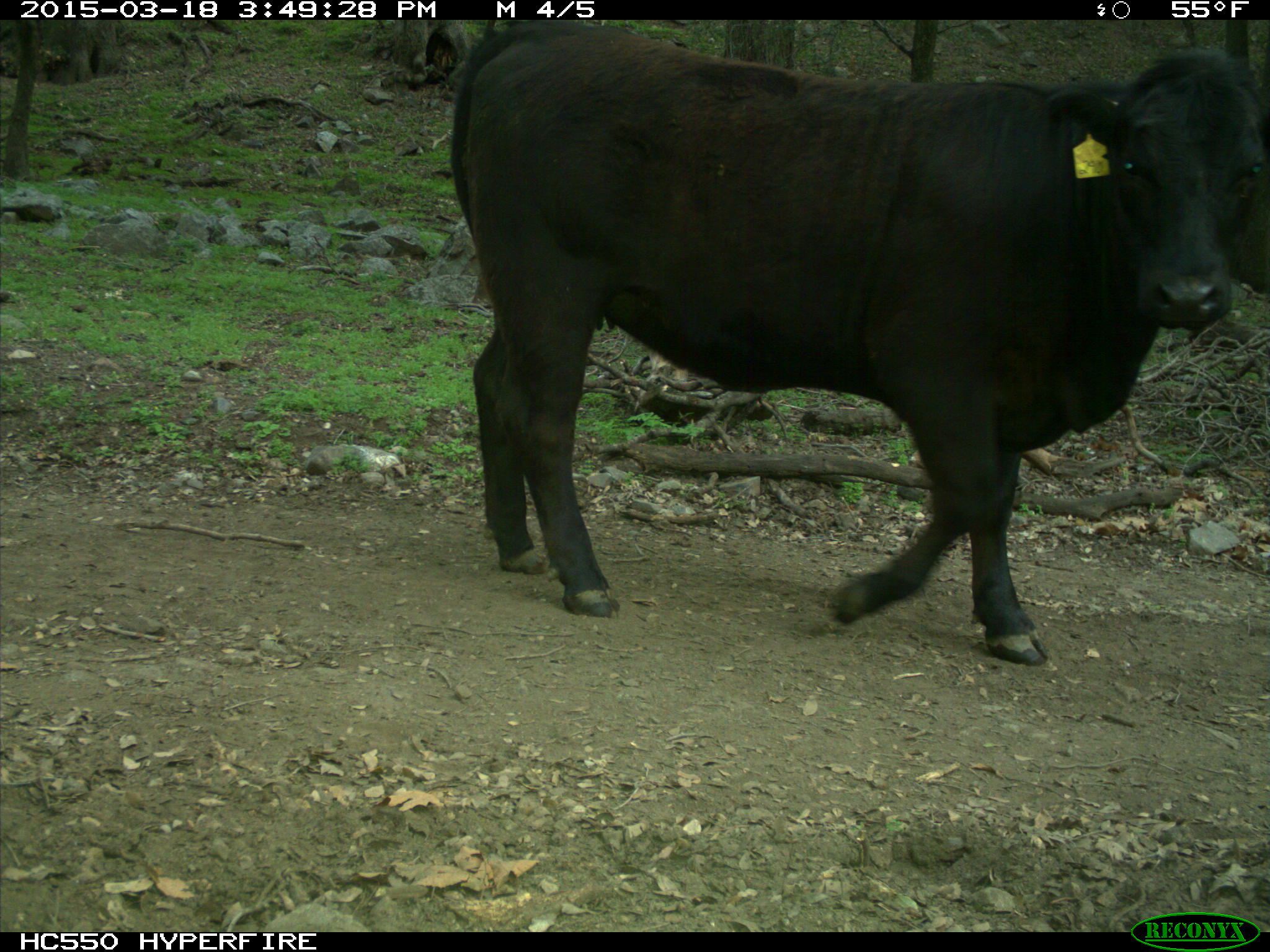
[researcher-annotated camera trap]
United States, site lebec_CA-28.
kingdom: Animalia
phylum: Chordata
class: Mammalia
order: Artiodactyla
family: Bovidae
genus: Bos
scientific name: Bos taurus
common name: domestic cow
Bos taurus (domestic cow).